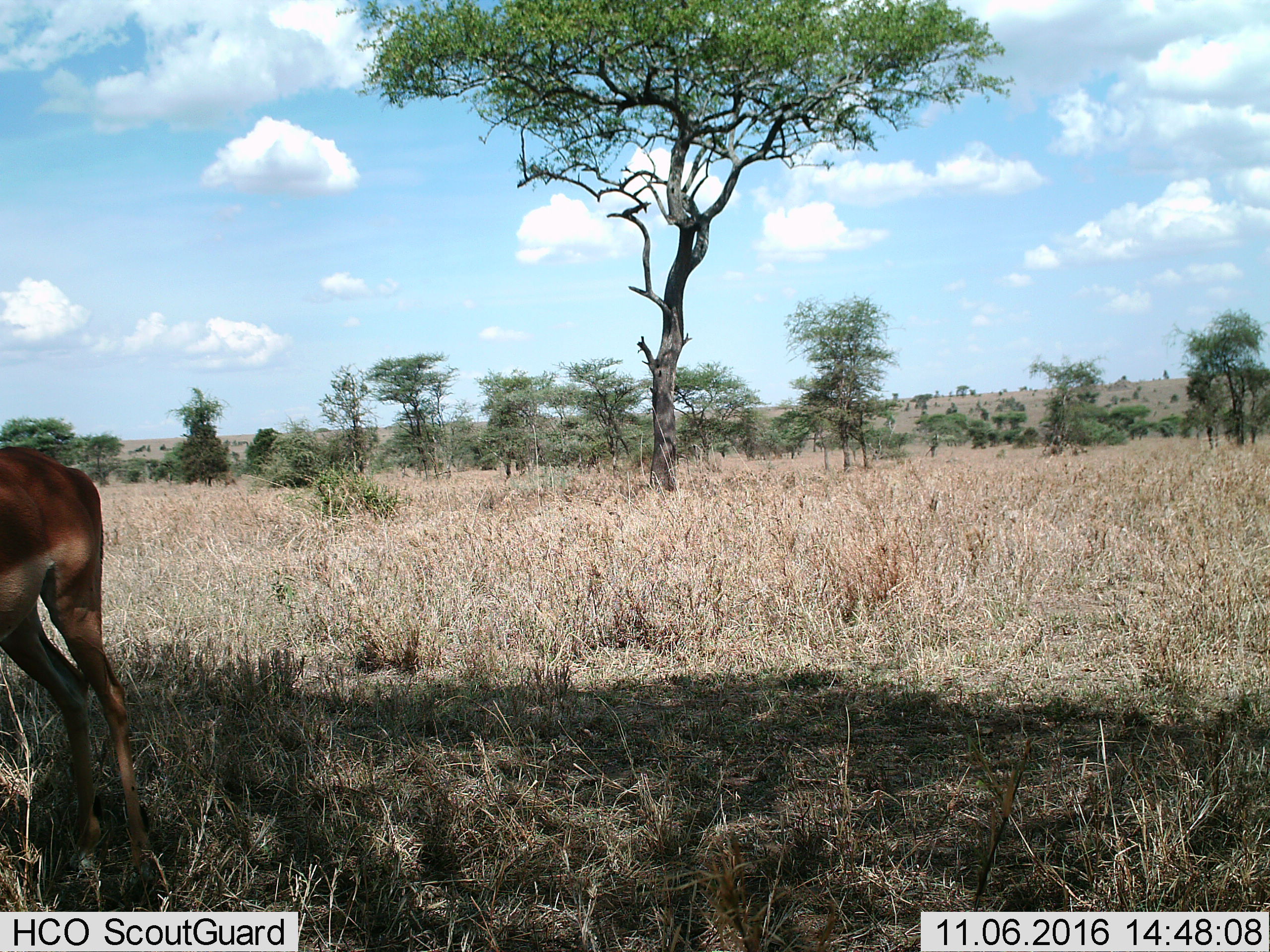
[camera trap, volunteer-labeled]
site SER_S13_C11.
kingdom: Animalia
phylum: Chordata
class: Mammalia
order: Artiodactyla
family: Bovidae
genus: Aepyceros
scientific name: Aepyceros melampus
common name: impala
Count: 1.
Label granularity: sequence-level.